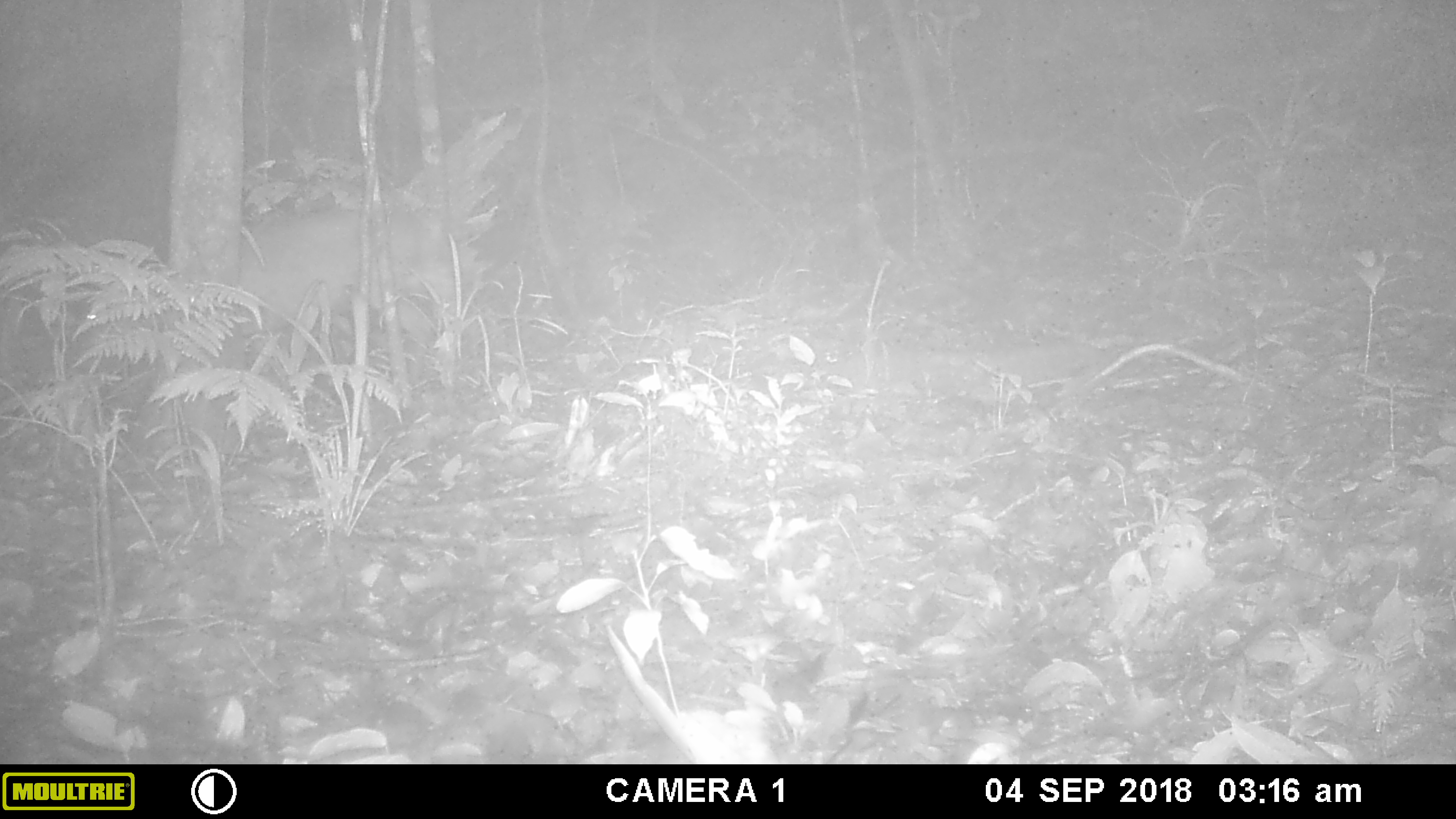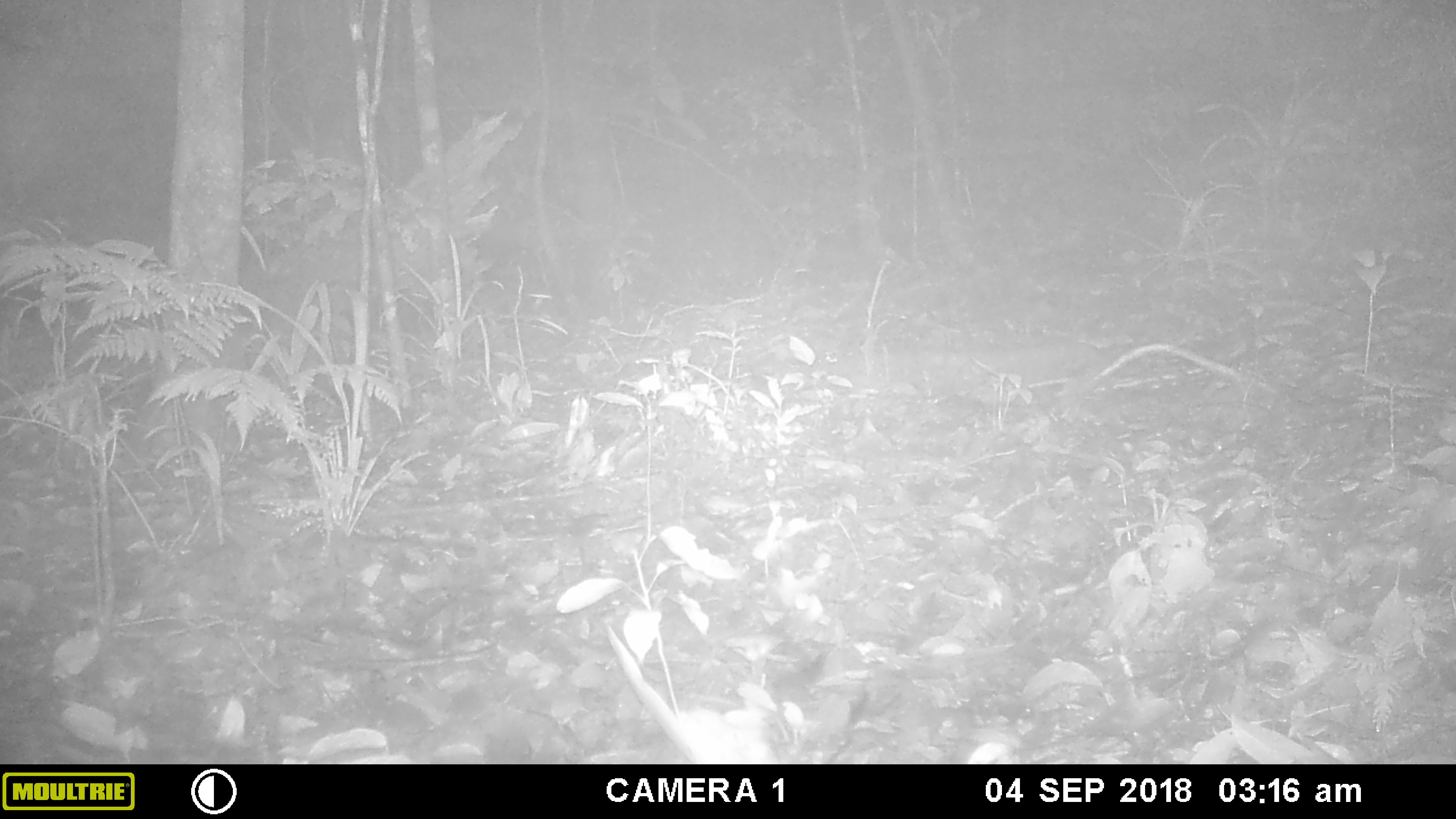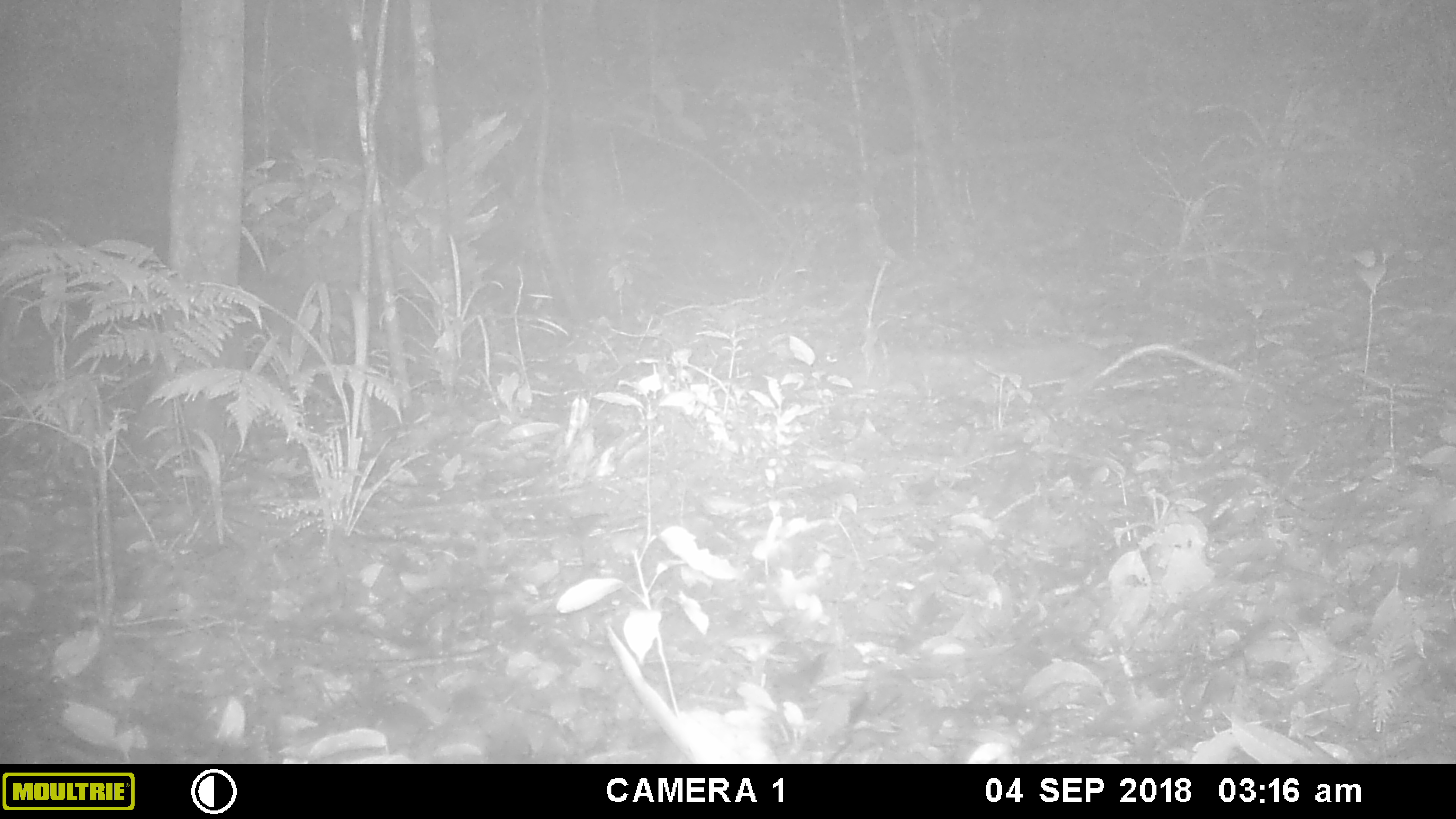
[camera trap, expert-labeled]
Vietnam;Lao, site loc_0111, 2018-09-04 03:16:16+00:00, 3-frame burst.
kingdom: Animalia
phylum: Chordata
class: Mammalia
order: Artiodactyla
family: Cervidae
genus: Muntiacus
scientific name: Muntiacus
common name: muntjacs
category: unidentified muntjac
Unidentified muntjac (muntjacs) (Muntiacus). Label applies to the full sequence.